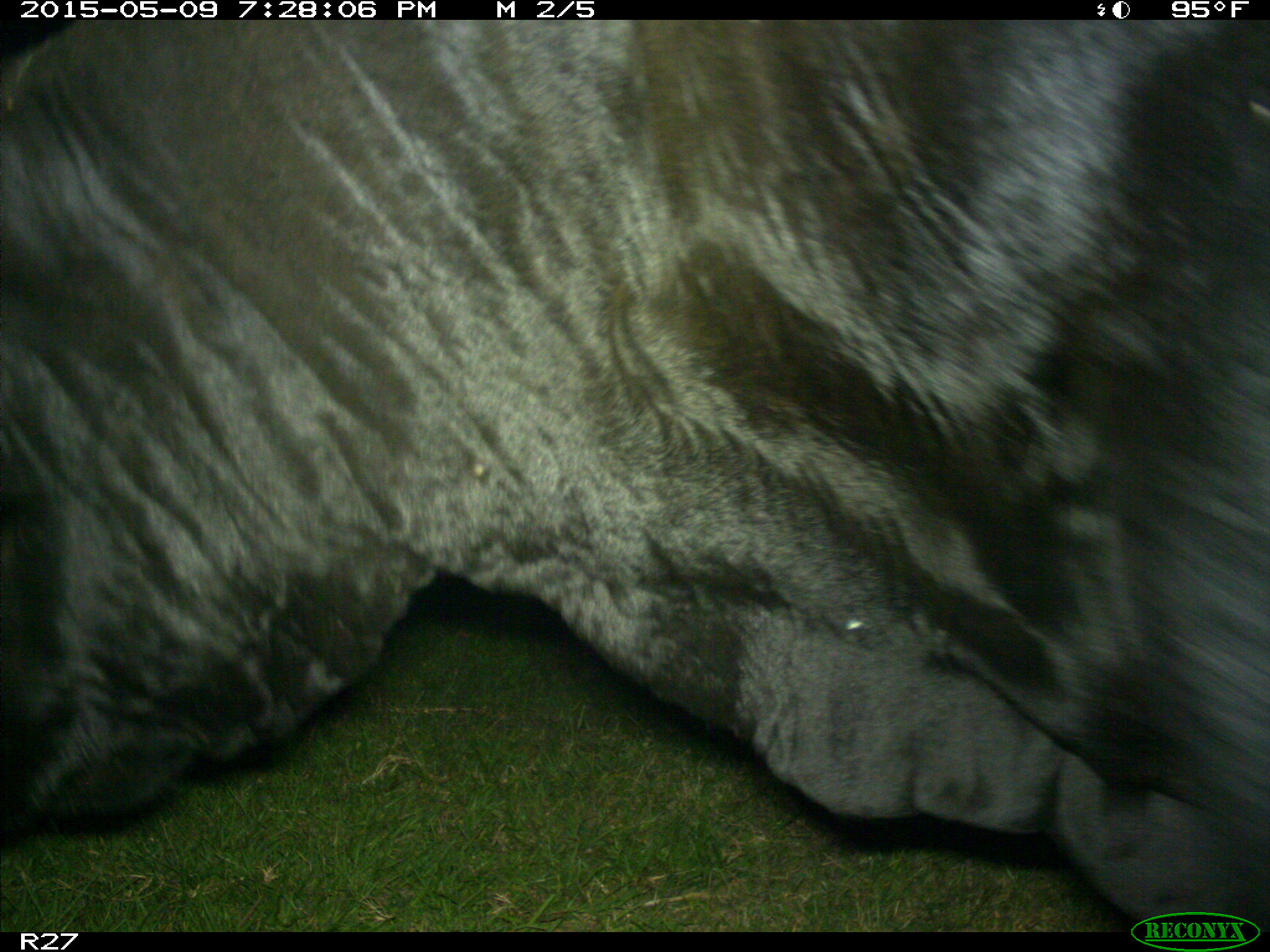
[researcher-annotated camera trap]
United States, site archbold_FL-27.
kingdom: Animalia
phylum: Chordata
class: Mammalia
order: Artiodactyla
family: Bovidae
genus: Bos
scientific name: Bos taurus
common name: domestic cow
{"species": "Bos taurus (domestic cow)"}